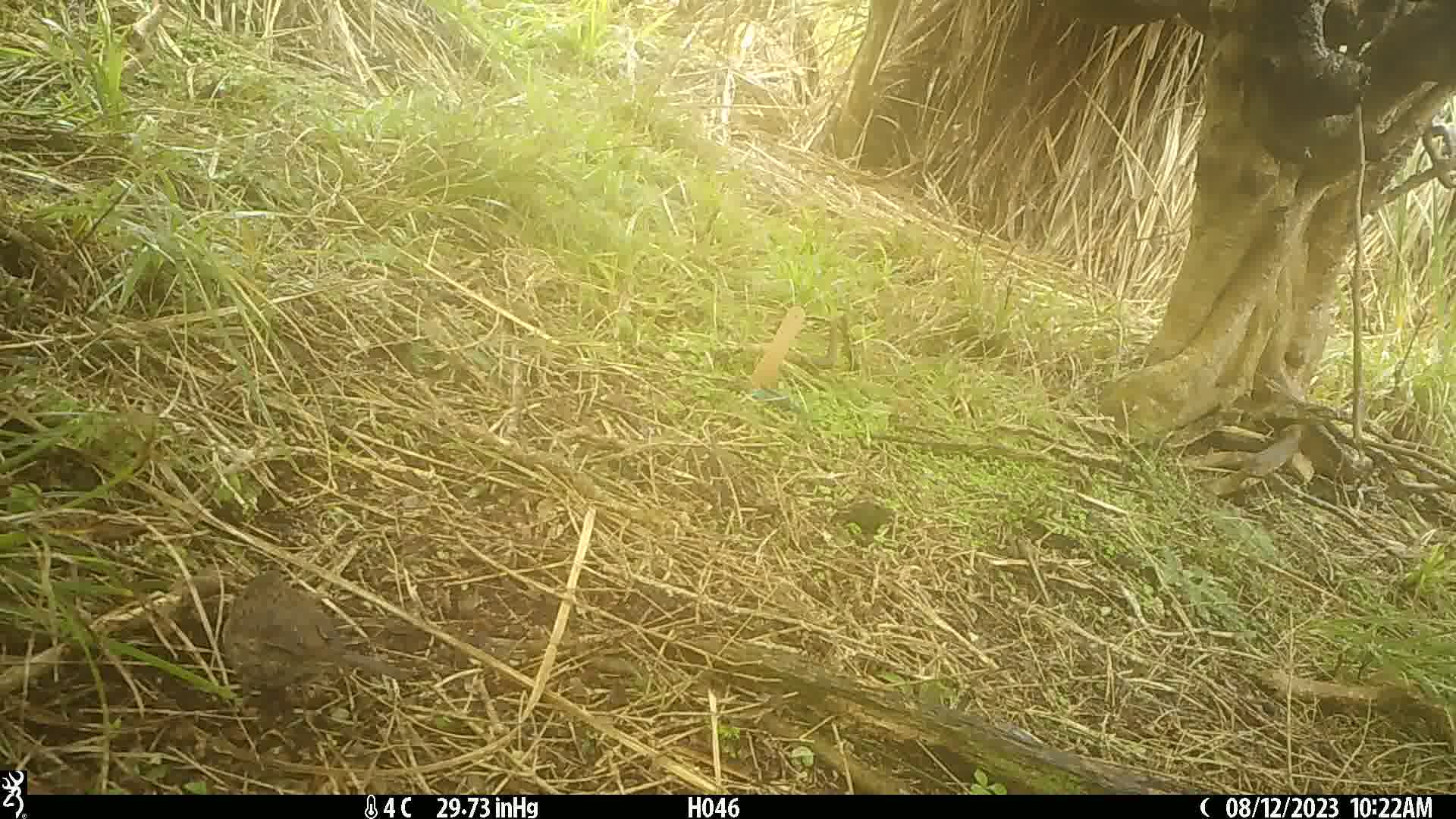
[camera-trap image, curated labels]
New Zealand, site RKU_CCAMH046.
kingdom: Animalia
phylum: Chordata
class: Aves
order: Passeriformes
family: Prunellidae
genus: Prunella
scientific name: Prunella modularis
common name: dunnock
Dunnock (Prunella modularis).